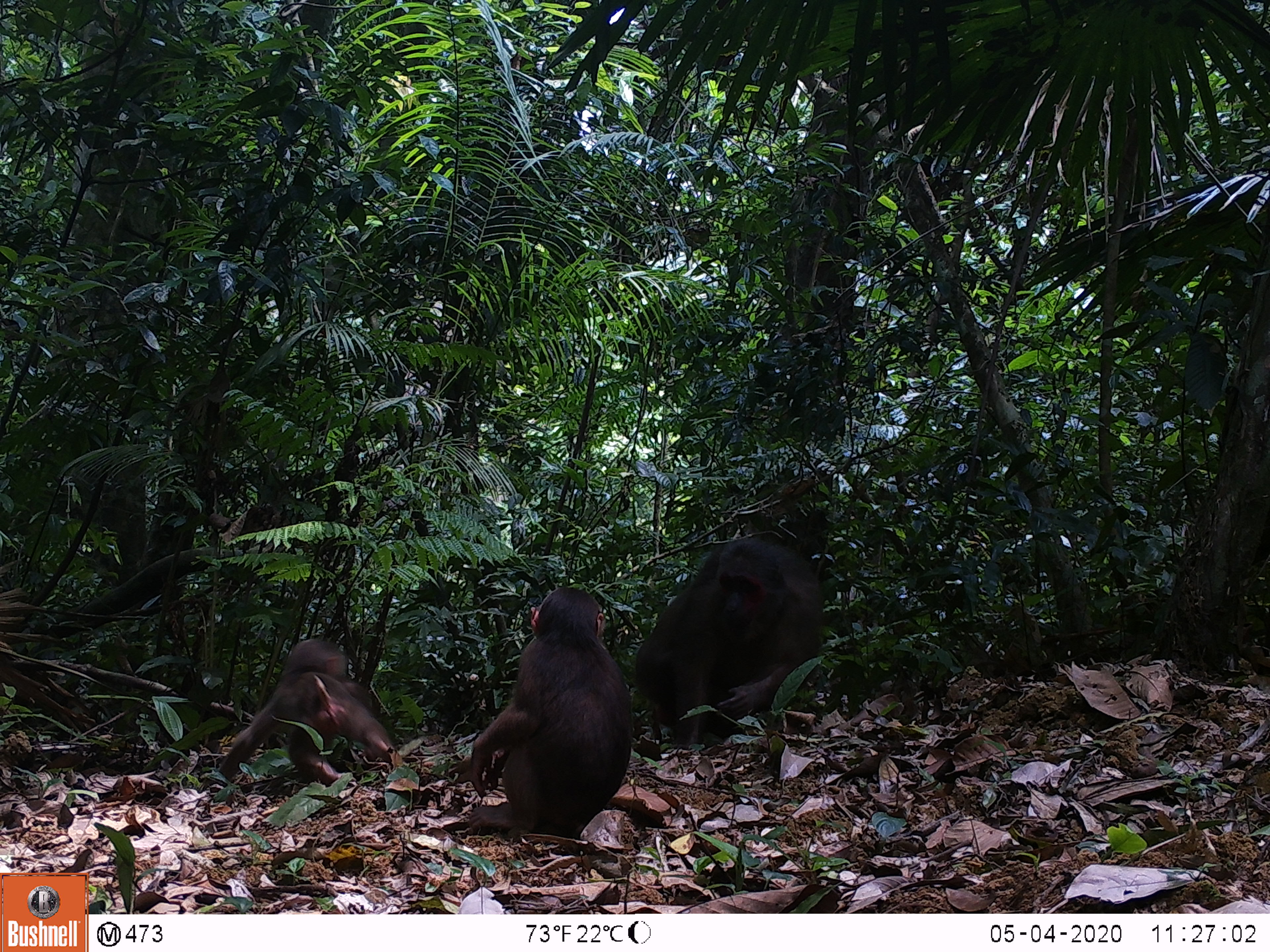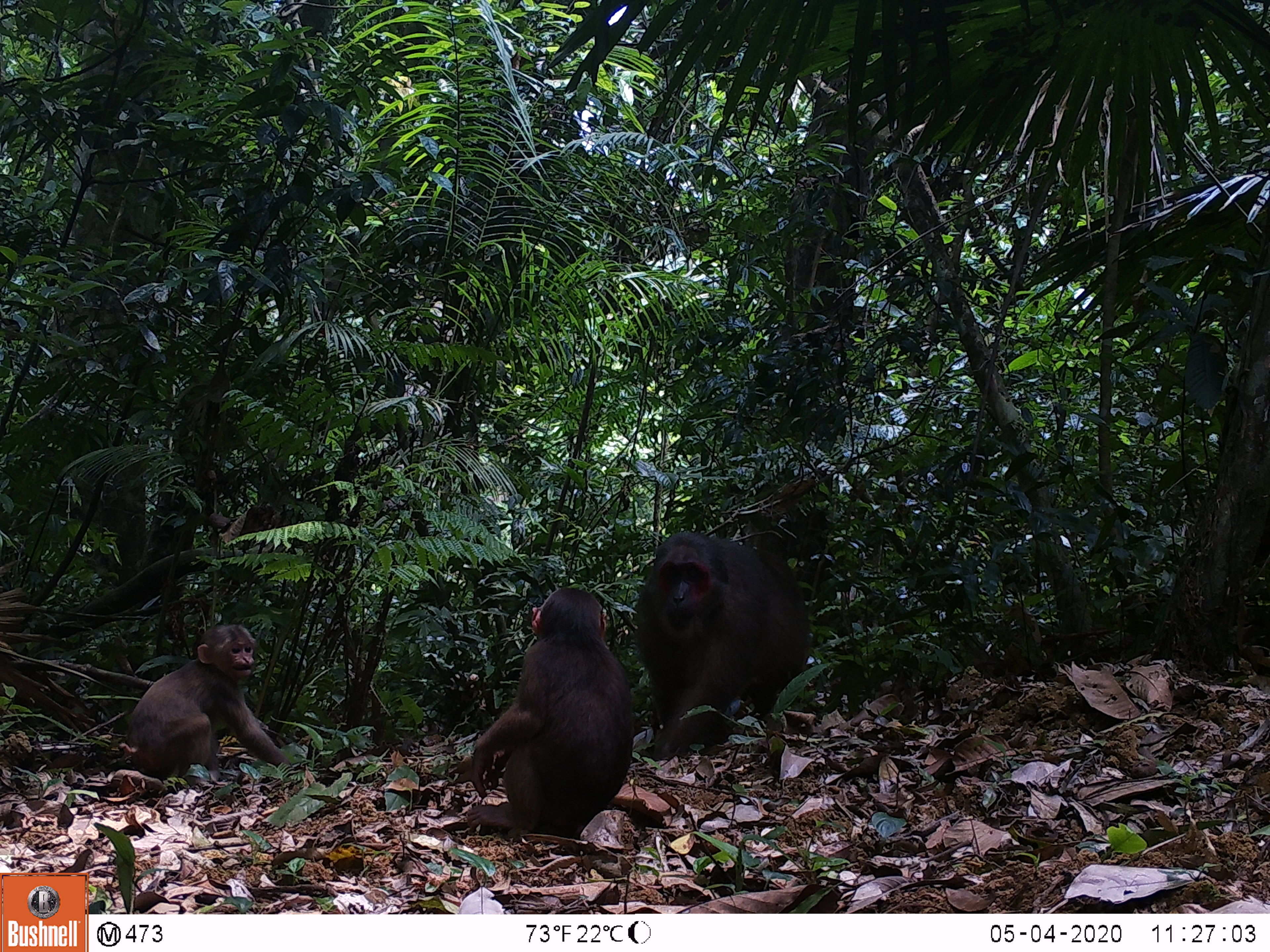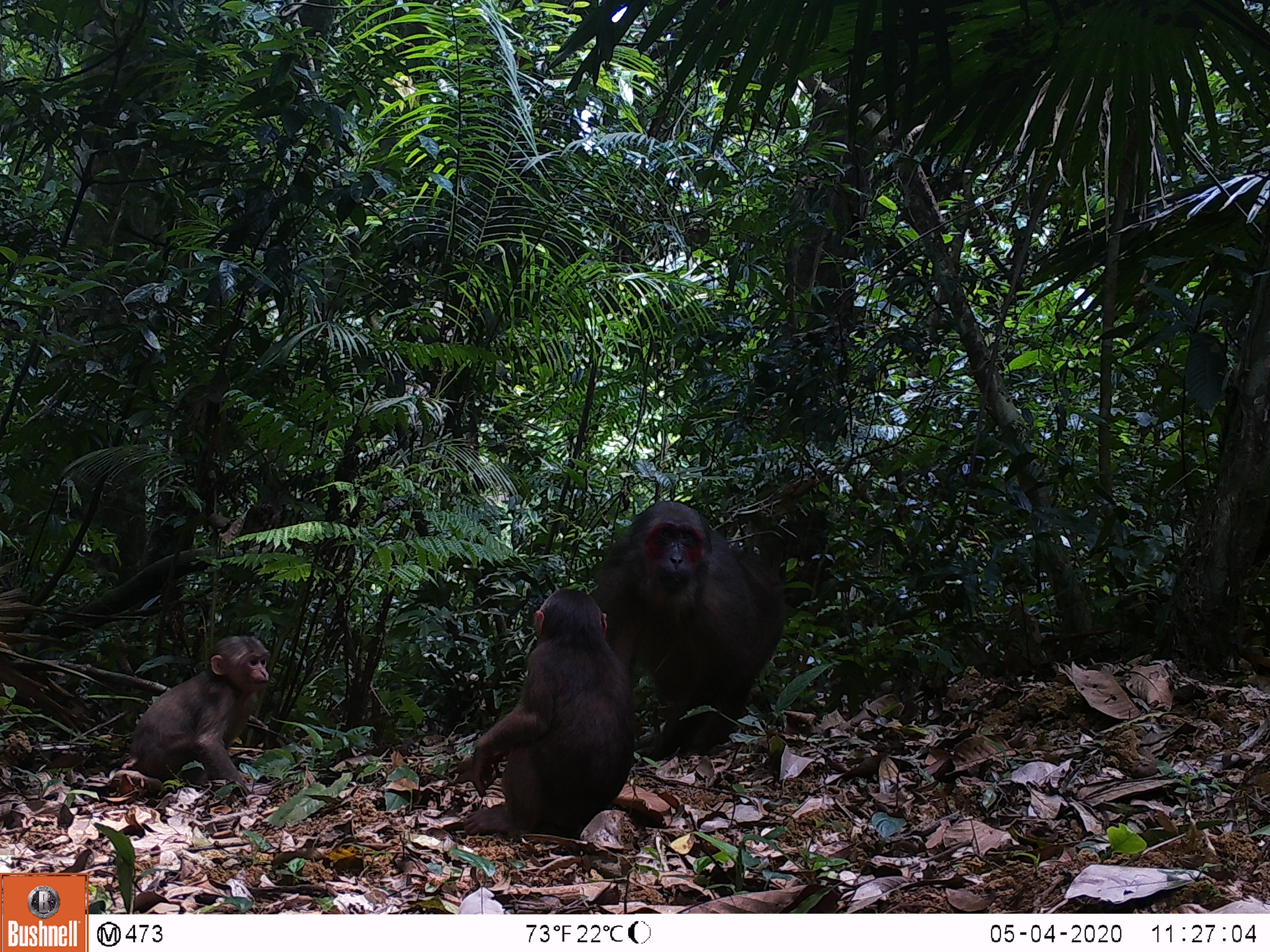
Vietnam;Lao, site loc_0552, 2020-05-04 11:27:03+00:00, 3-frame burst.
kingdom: Animalia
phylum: Chordata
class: Mammalia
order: Primates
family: Cercopithecidae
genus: Macaca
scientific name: Macaca arctoides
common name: stump-tailed macaque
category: stump tailed macaque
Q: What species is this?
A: Stump tailed macaque (stump-tailed macaque) (Macaca arctoides).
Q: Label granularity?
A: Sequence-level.